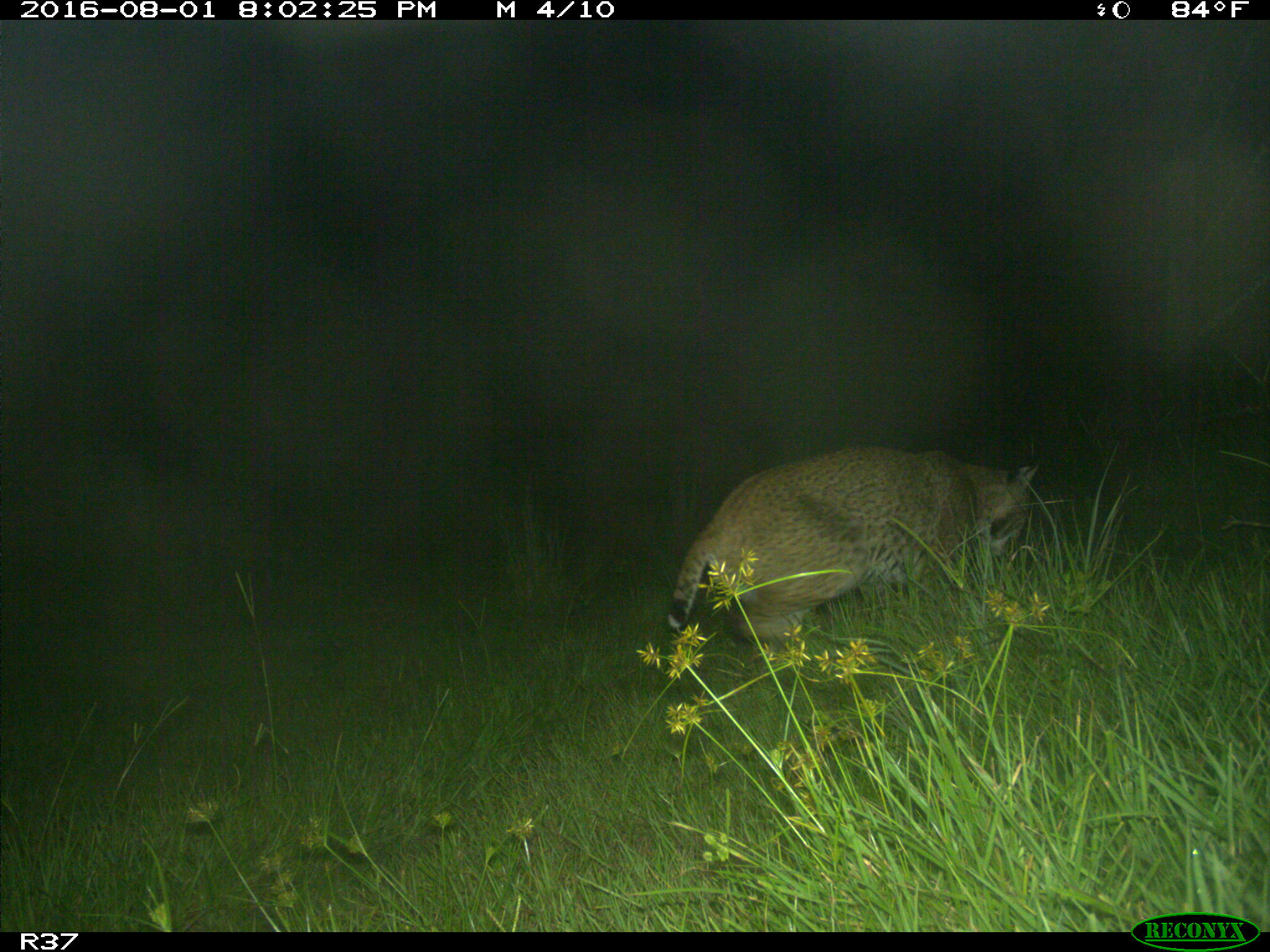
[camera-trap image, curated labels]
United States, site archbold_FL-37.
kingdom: Animalia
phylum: Chordata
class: Mammalia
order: Carnivora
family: Felidae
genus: Lynx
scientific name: Lynx rufus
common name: bobcat